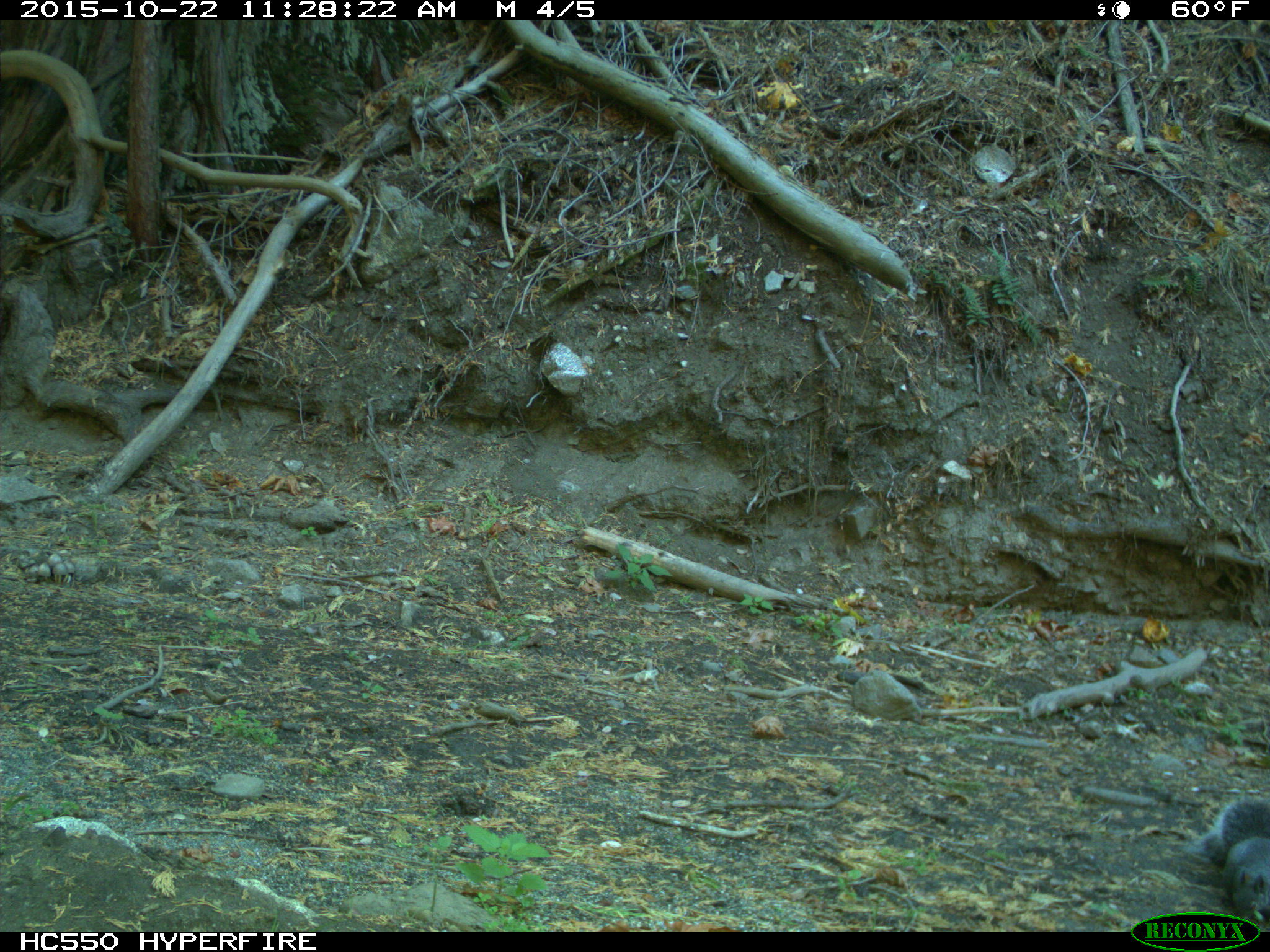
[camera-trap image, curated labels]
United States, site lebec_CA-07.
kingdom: Animalia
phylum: Chordata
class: Mammalia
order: Rodentia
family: Sciuridae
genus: Sciurus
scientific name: Sciurus carolinensis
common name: eastern gray squirrel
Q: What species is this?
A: Sciurus carolinensis (eastern gray squirrel).